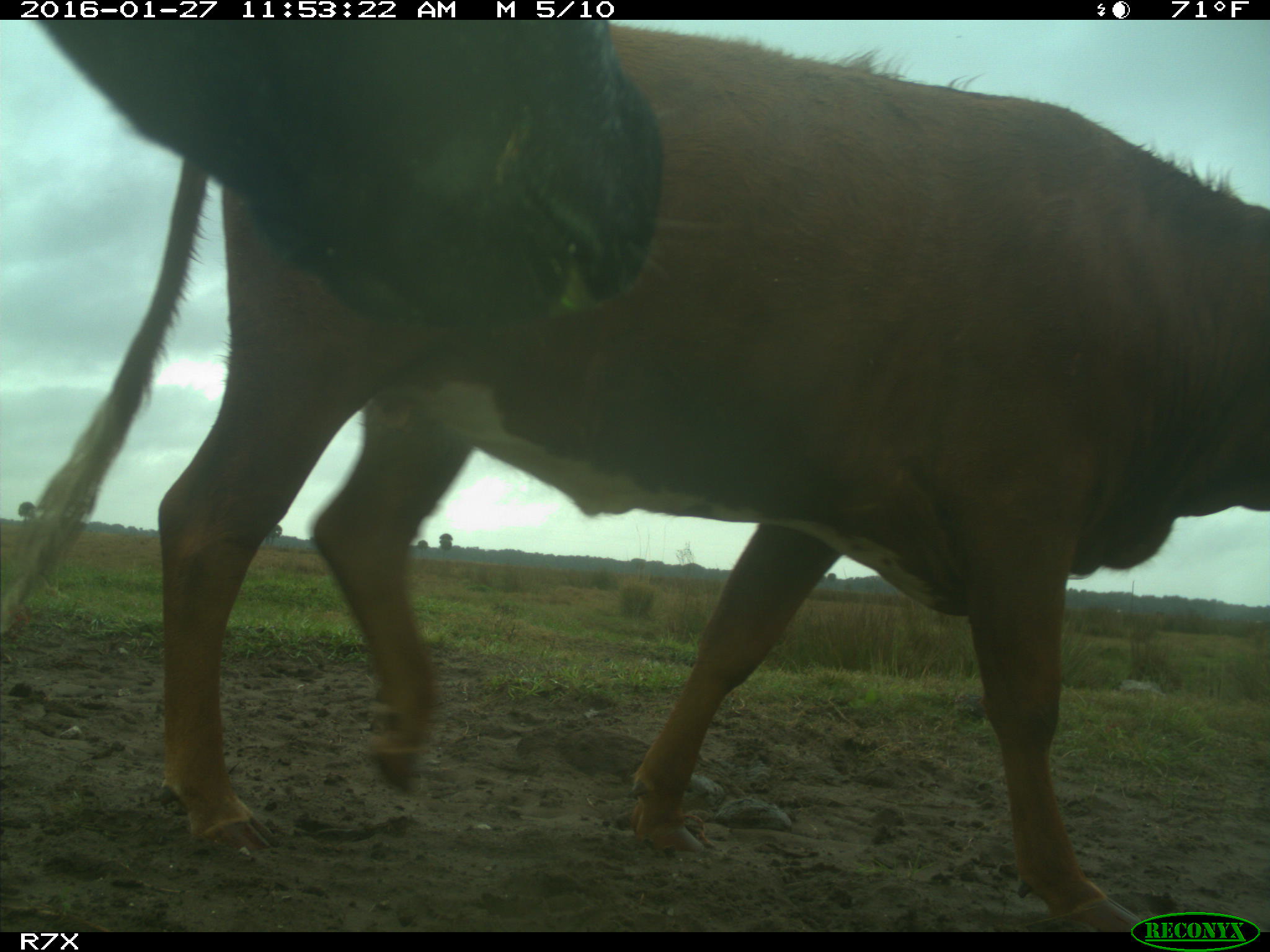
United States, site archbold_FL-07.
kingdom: Animalia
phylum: Chordata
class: Mammalia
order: Artiodactyla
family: Bovidae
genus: Bos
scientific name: Bos taurus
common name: domestic cow